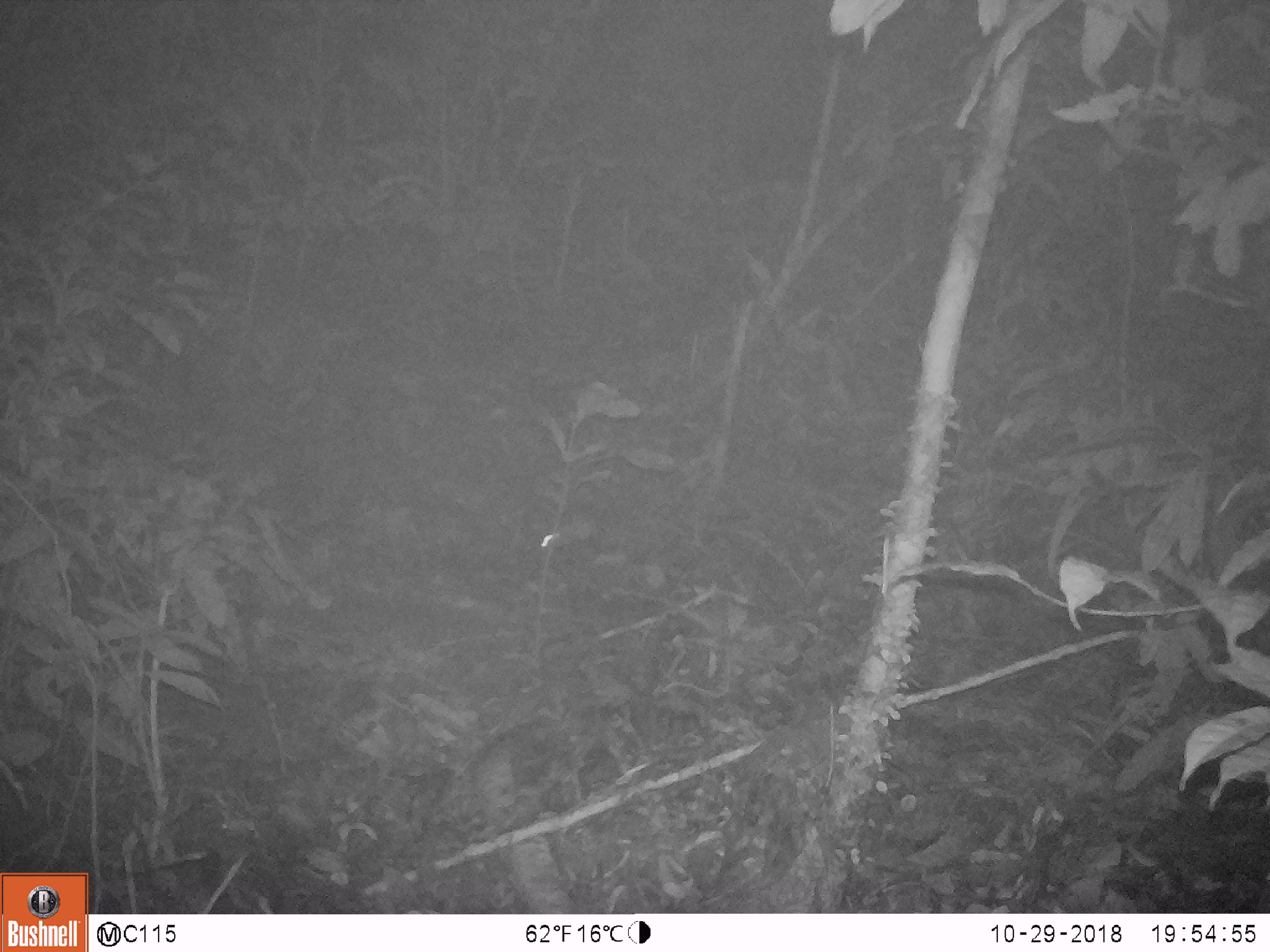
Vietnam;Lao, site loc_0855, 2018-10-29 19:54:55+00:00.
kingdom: Animalia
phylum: Chordata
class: Mammalia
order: Rodentia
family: Muridae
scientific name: Muridae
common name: old-world mice and rats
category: unidentified murid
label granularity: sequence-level